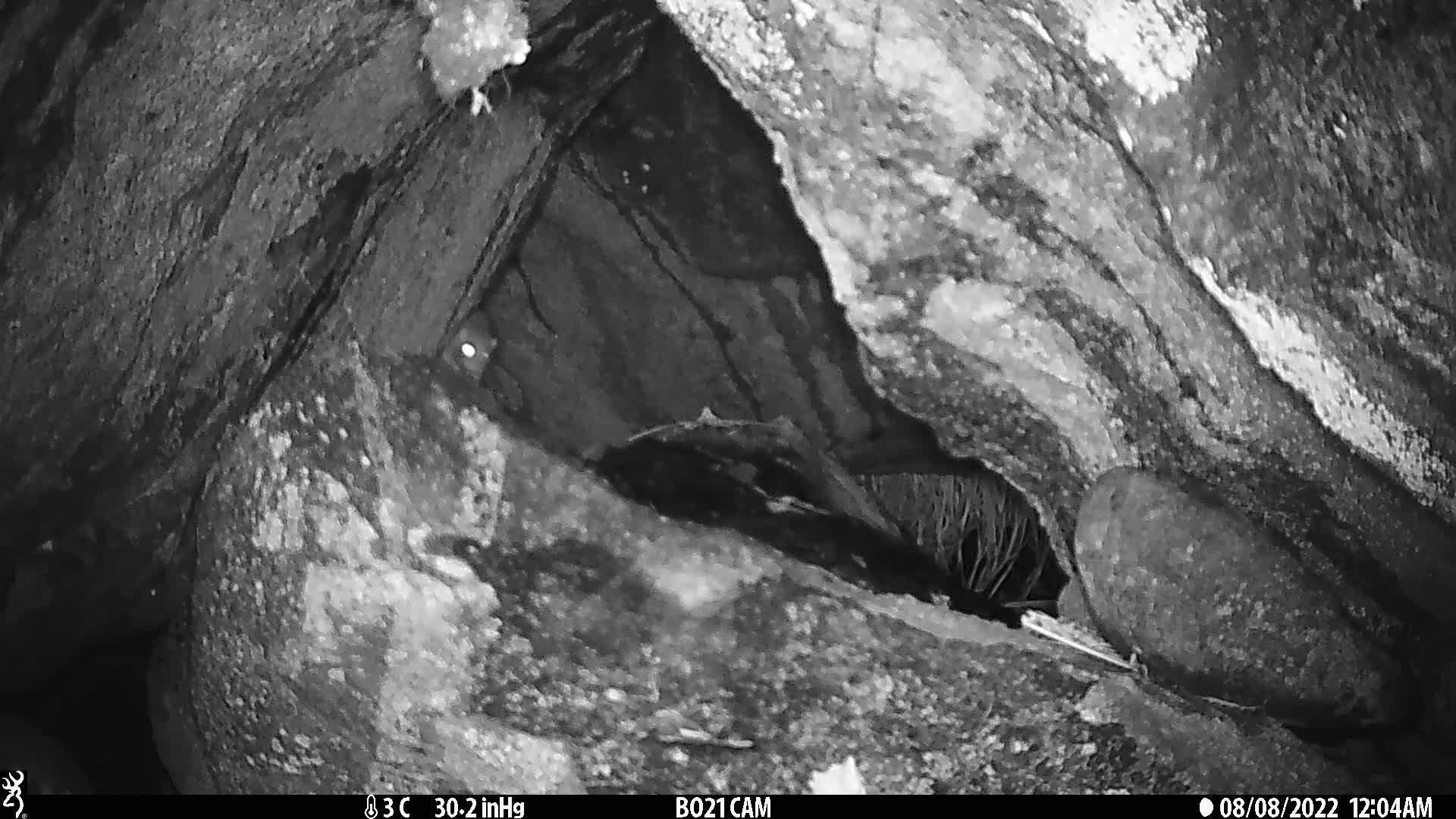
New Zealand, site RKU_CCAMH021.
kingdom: Animalia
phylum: Chordata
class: Mammalia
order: Rodentia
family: Muridae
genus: Rattus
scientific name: Rattus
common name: rat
Rat (Rattus).